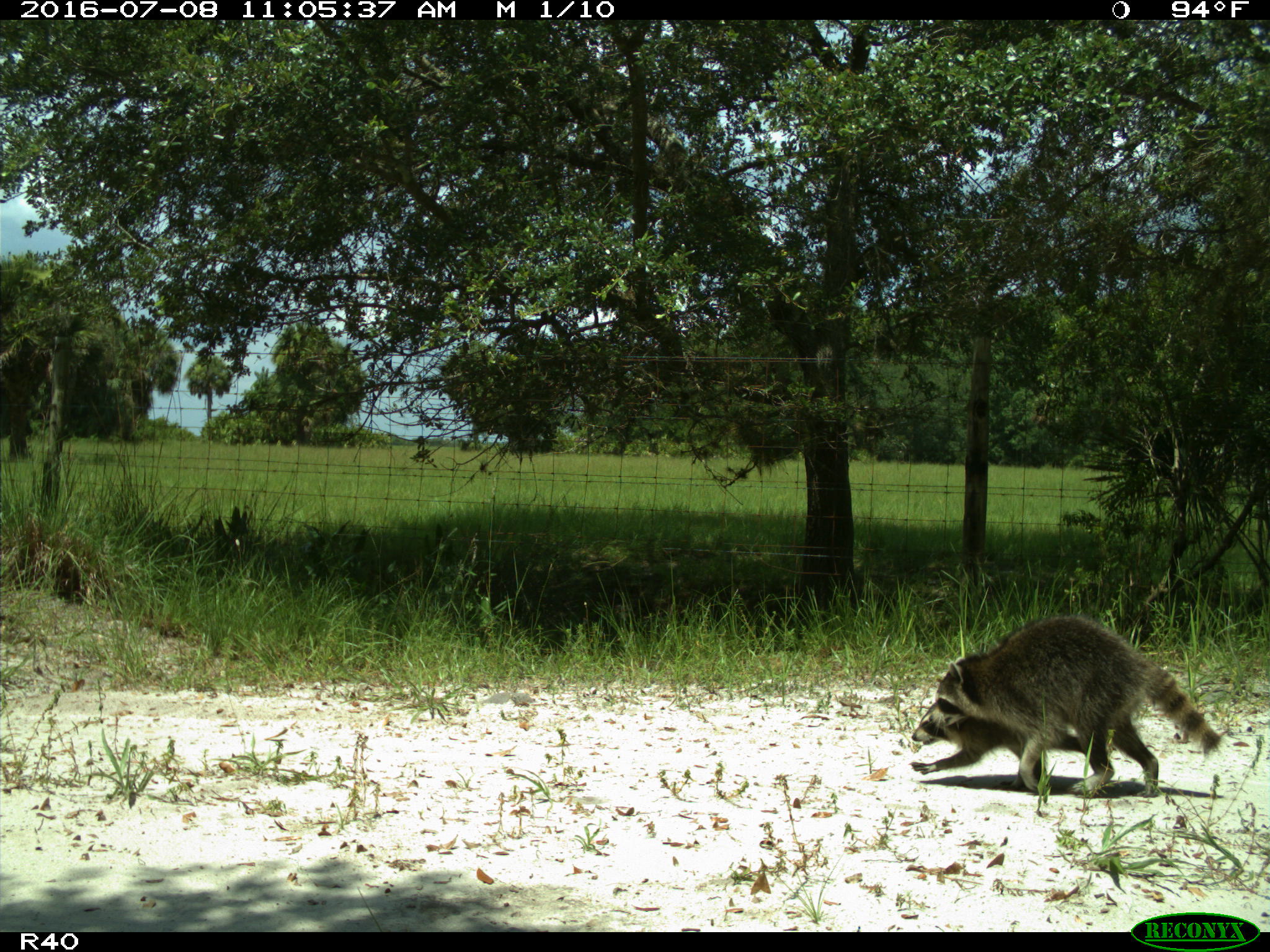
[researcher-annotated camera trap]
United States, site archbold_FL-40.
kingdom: Animalia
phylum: Chordata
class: Mammalia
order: Carnivora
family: Procyonidae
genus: Procyon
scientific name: Procyon lotor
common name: common raccoon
Procyon lotor (common raccoon).